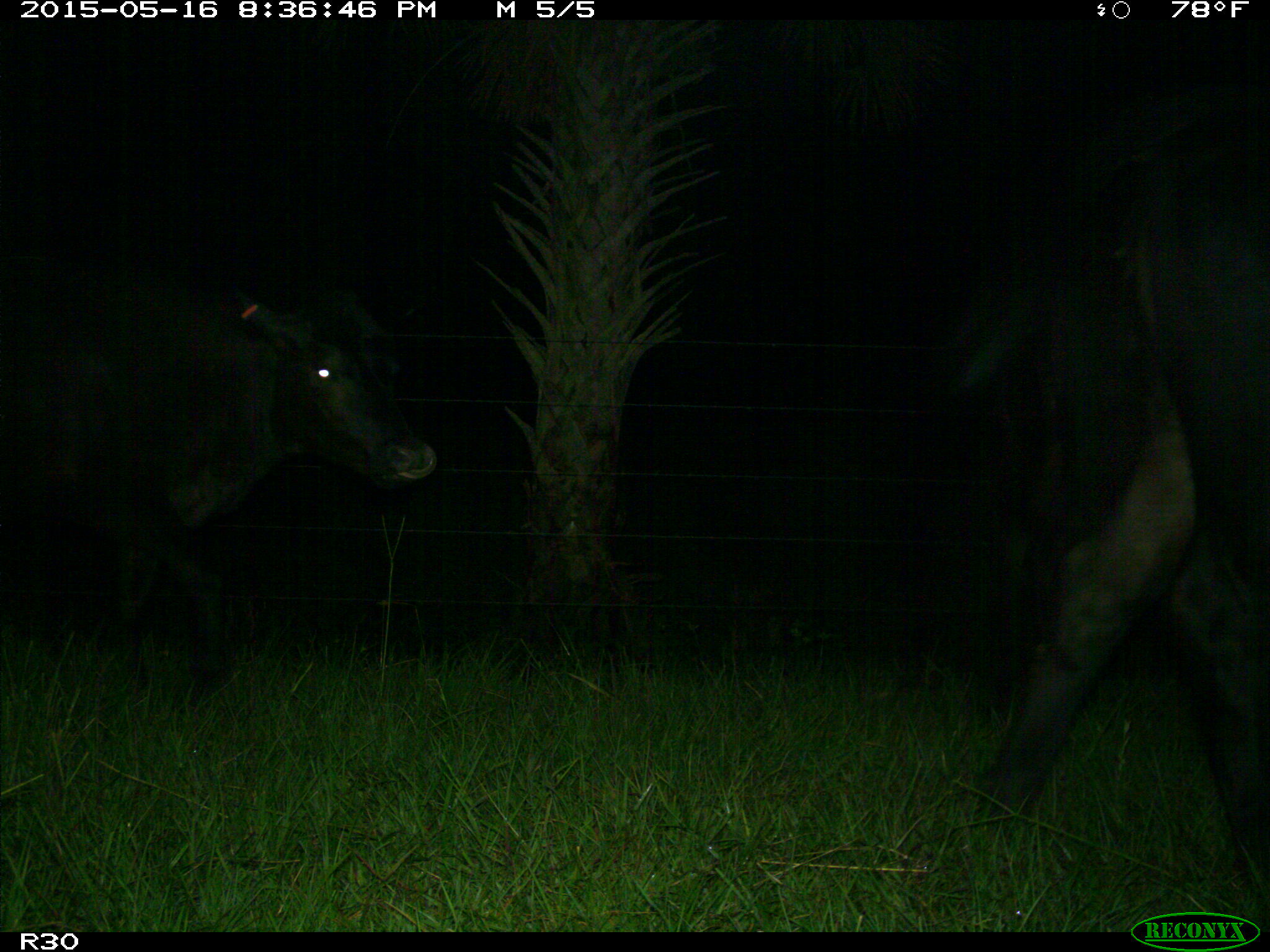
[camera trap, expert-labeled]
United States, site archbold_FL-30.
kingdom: Animalia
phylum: Chordata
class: Mammalia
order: Artiodactyla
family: Bovidae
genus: Bos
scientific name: Bos taurus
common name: domestic cow